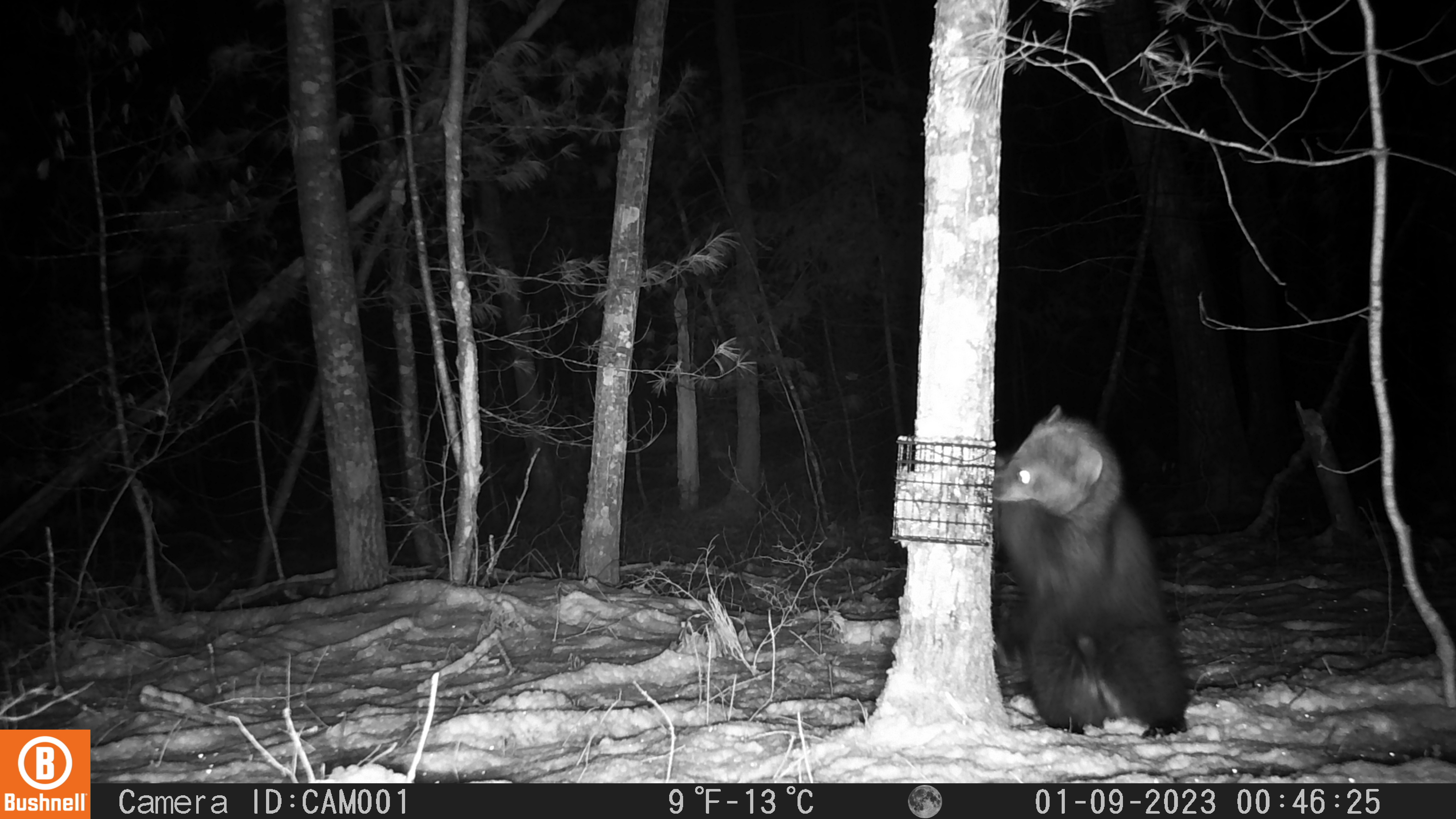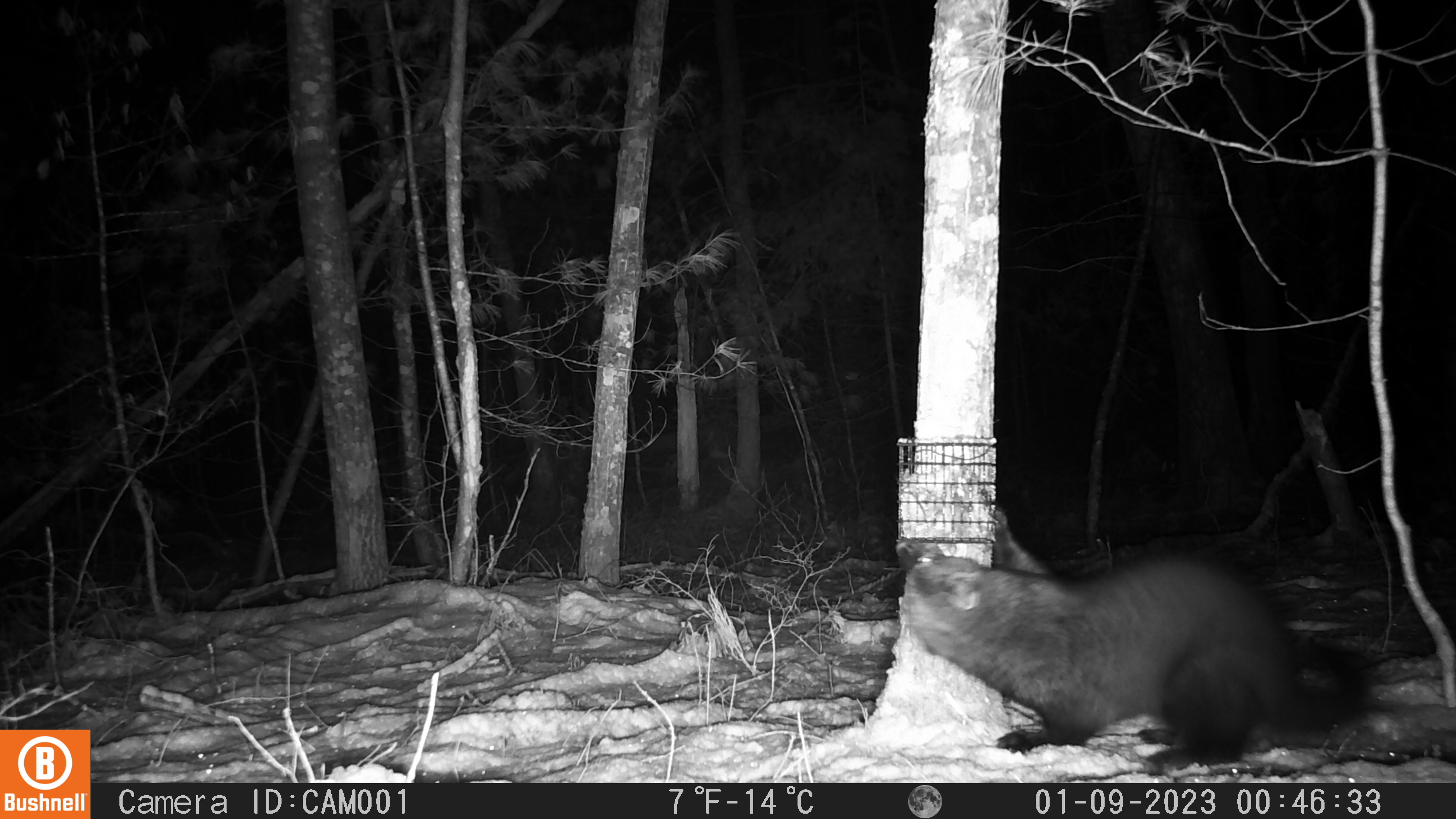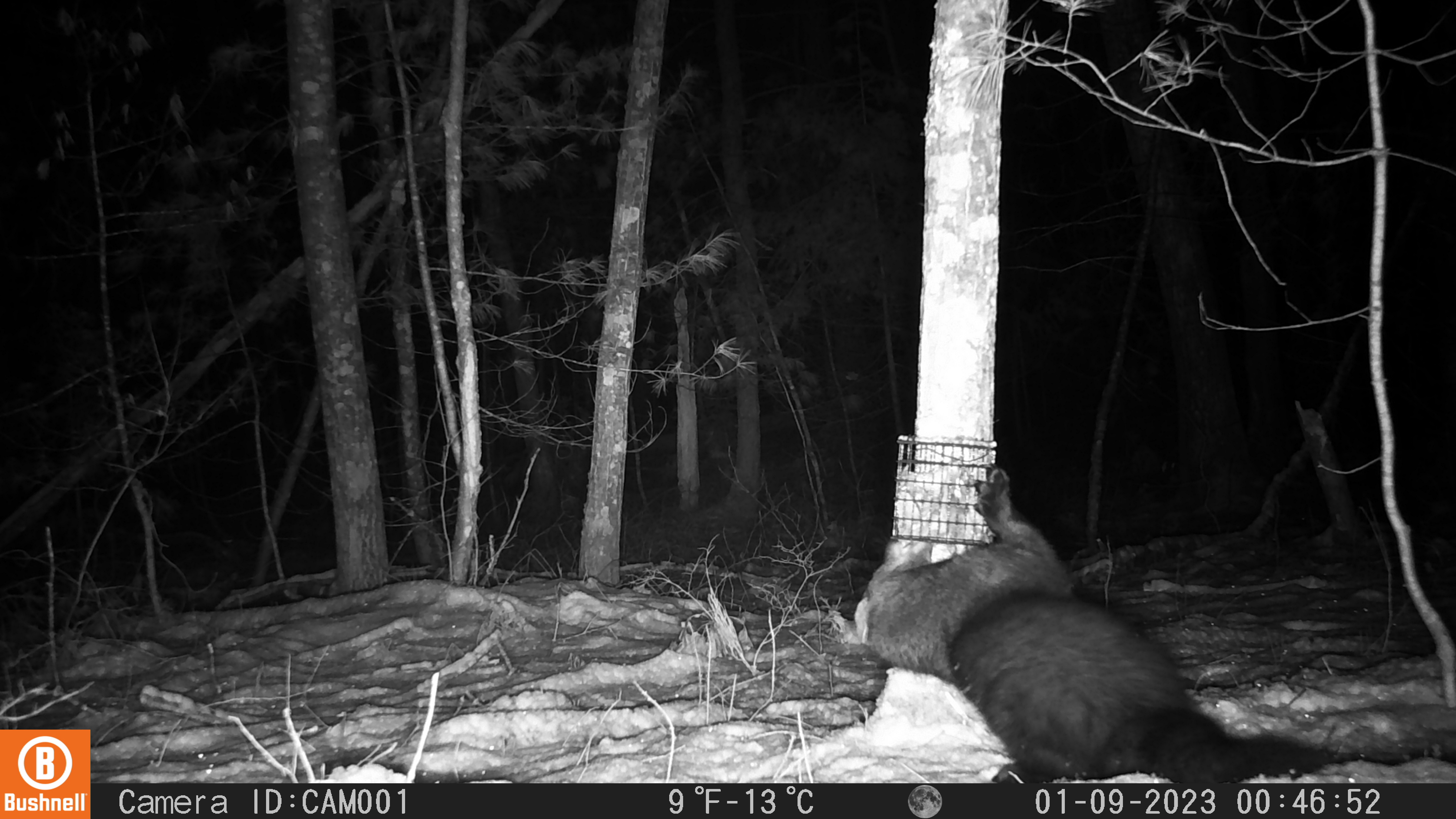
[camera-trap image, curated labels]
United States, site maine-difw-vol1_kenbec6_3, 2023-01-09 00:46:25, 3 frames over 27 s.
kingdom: Animalia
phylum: Chordata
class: Mammalia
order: Carnivora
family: Mustelidae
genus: Pekania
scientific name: Pekania pennanti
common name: fisher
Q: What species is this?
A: Fisher (Pekania pennanti).